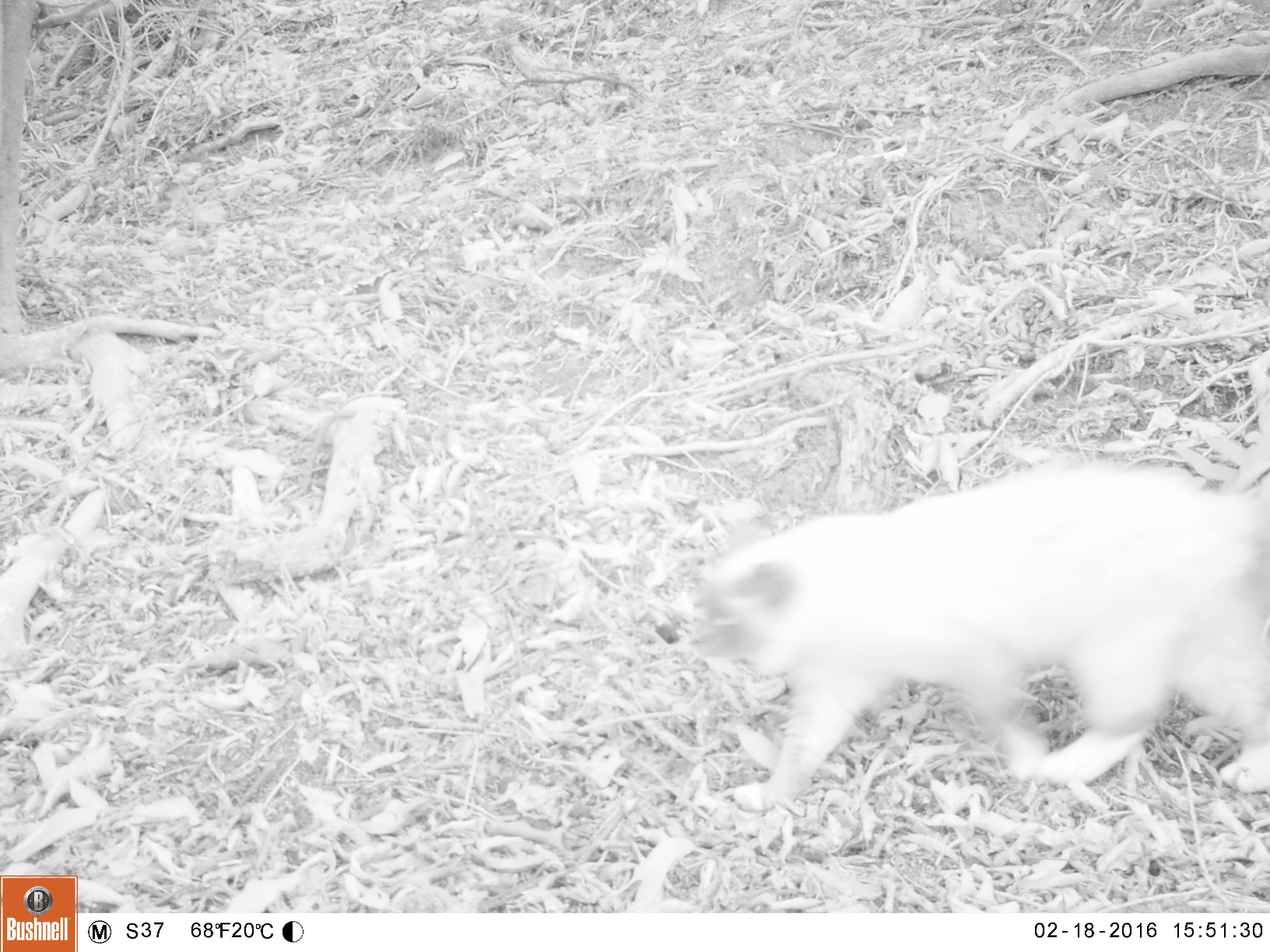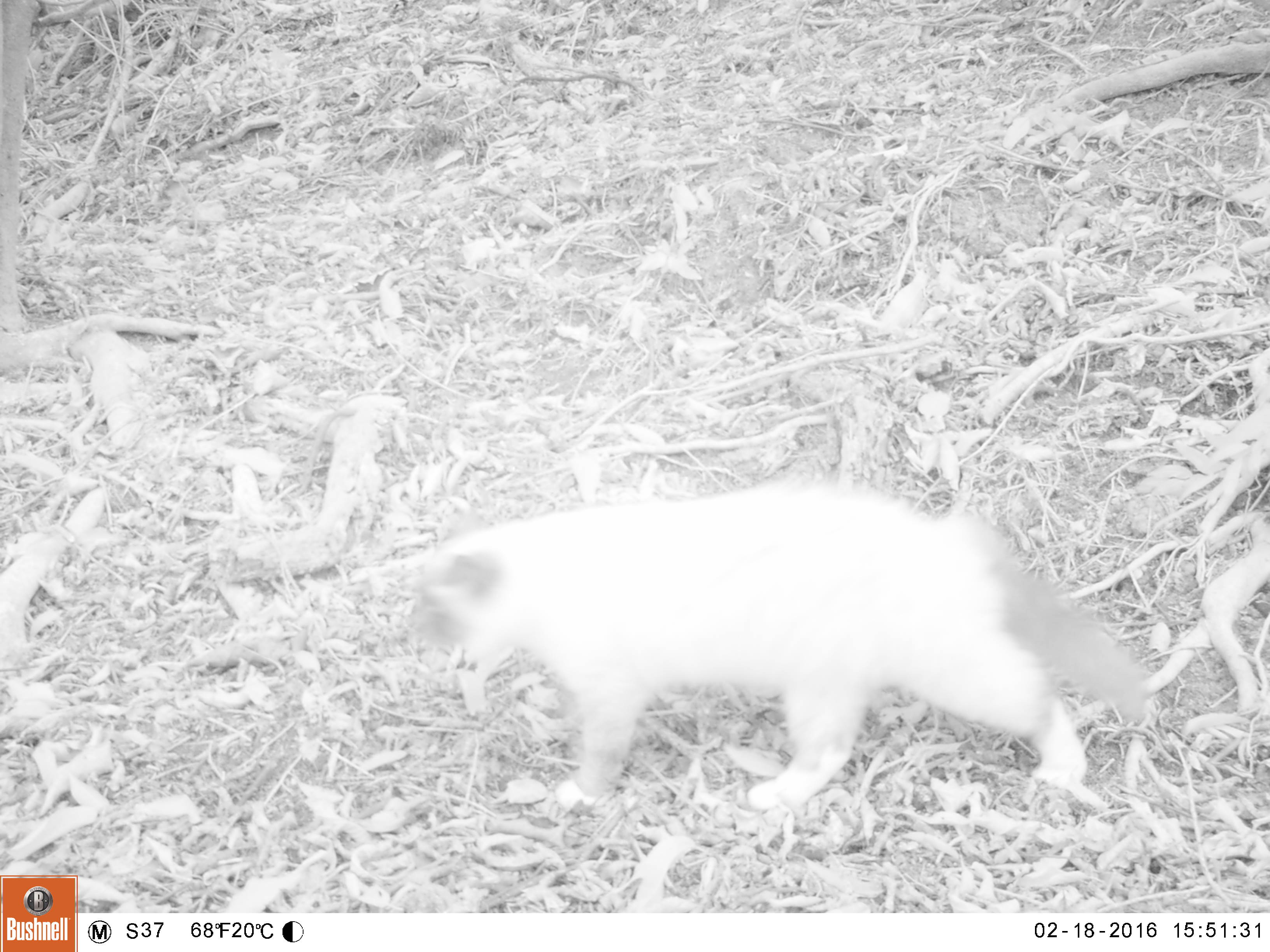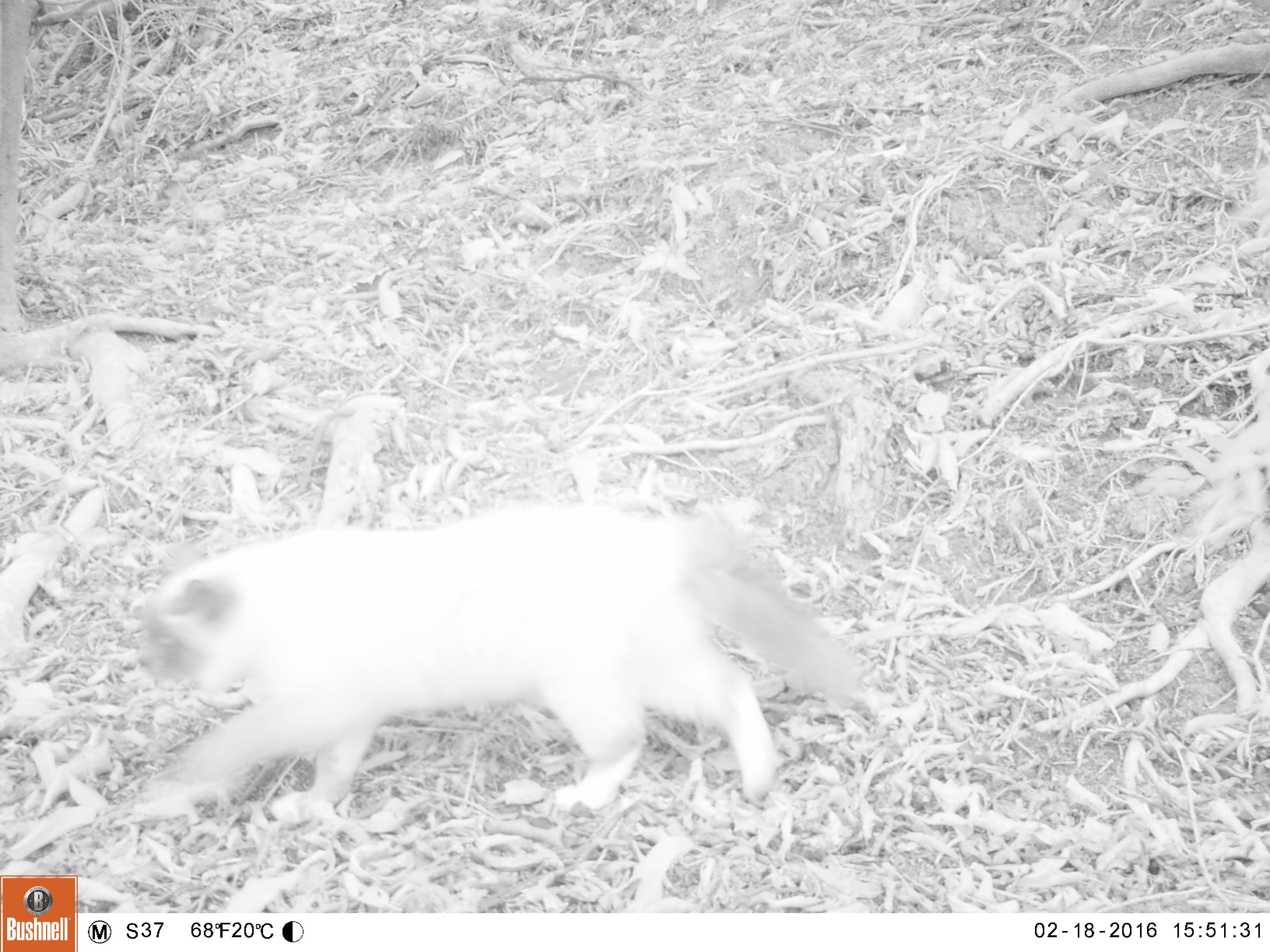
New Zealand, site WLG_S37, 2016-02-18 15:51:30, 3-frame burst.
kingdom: Animalia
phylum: Chordata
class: Mammalia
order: Carnivora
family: Felidae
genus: Felis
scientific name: Felis catus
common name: domestic cat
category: cat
Cat (domestic cat) (Felis catus).